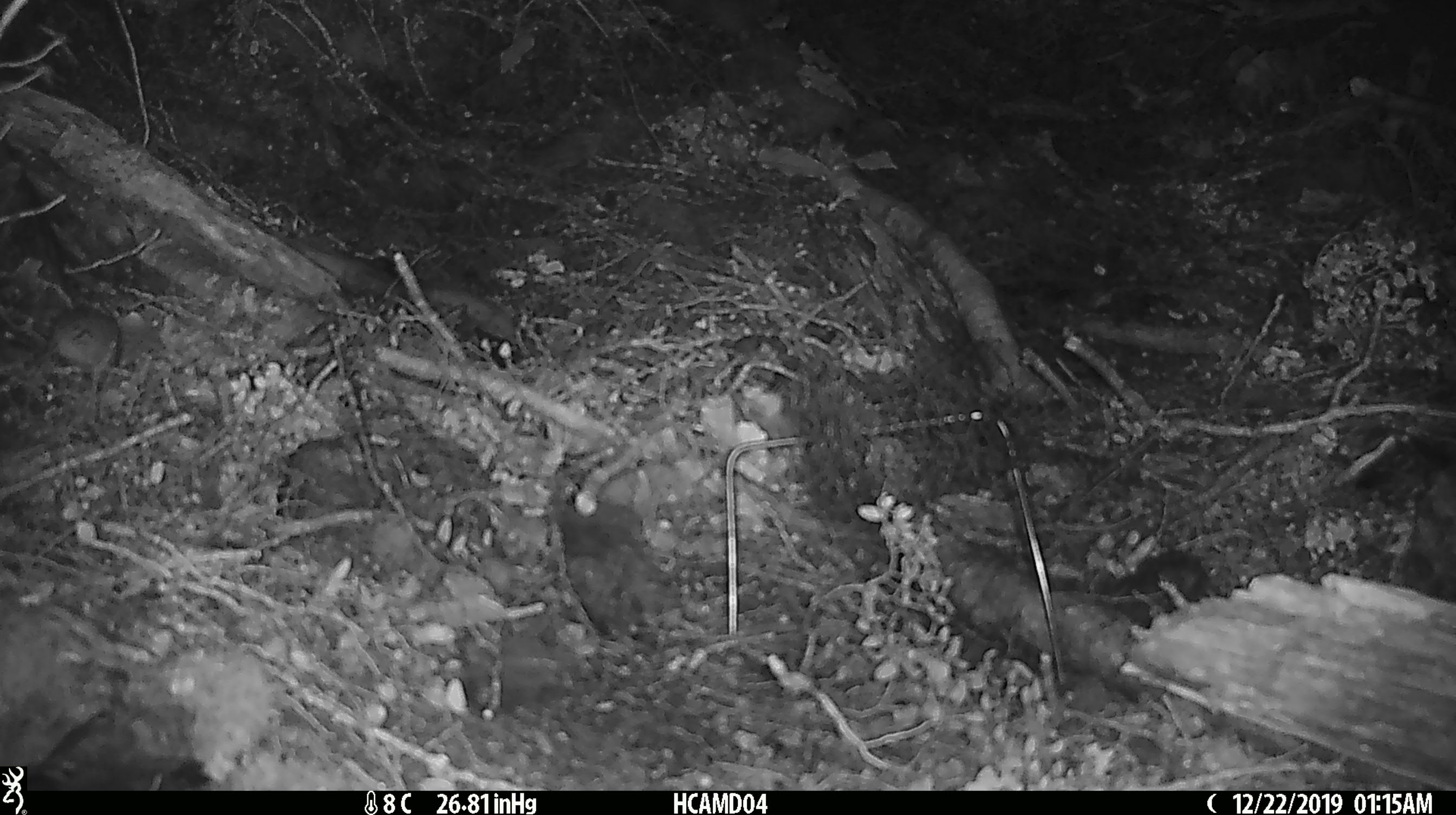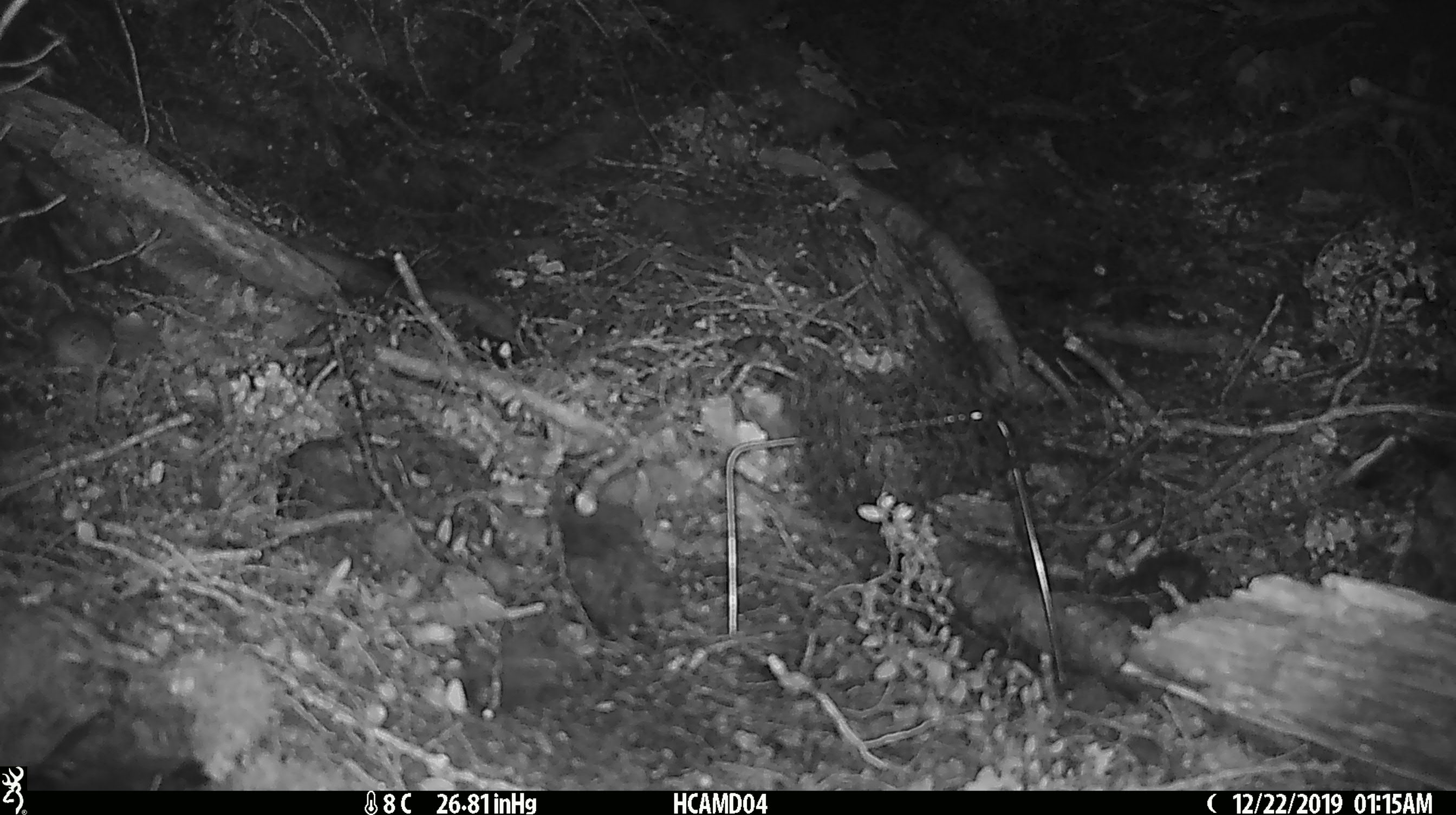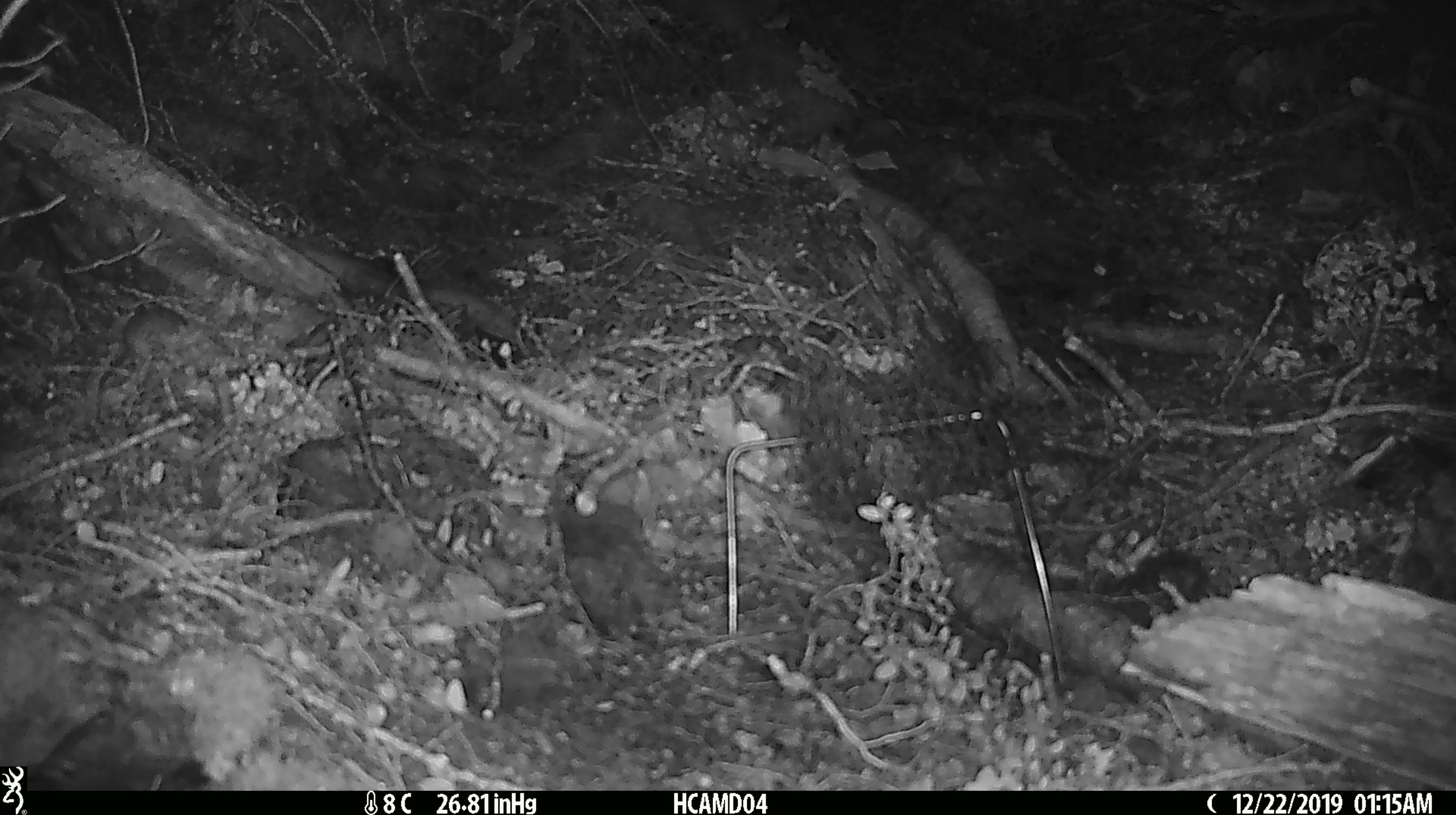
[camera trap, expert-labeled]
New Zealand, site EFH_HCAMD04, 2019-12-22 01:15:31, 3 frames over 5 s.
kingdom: Animalia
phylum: Chordata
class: Mammalia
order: Rodentia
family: Muridae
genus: Mus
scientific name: Mus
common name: mouse